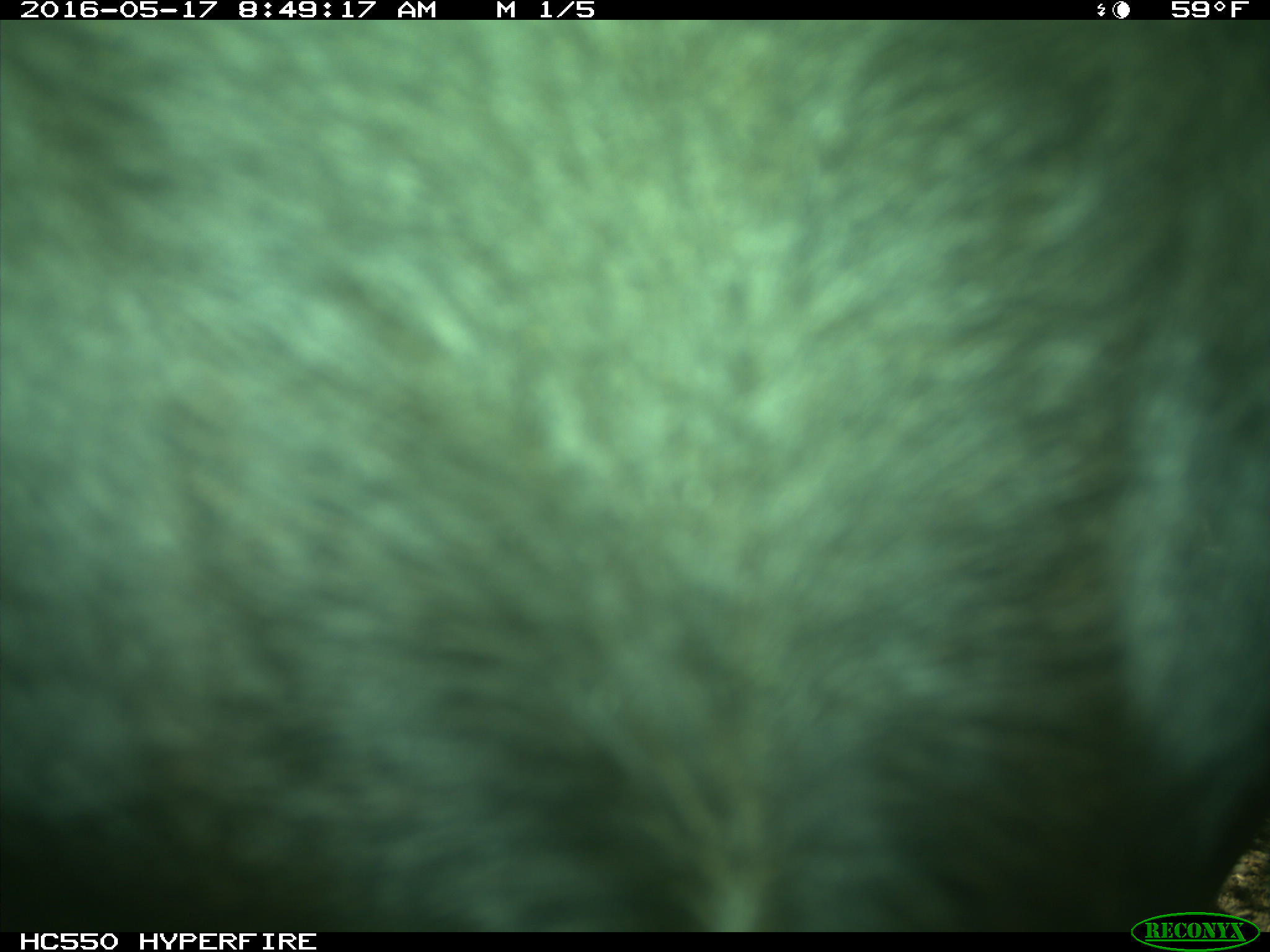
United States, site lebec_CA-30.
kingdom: Animalia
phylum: Chordata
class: Mammalia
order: Artiodactyla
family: Bovidae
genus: Bos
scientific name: Bos taurus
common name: domestic cow